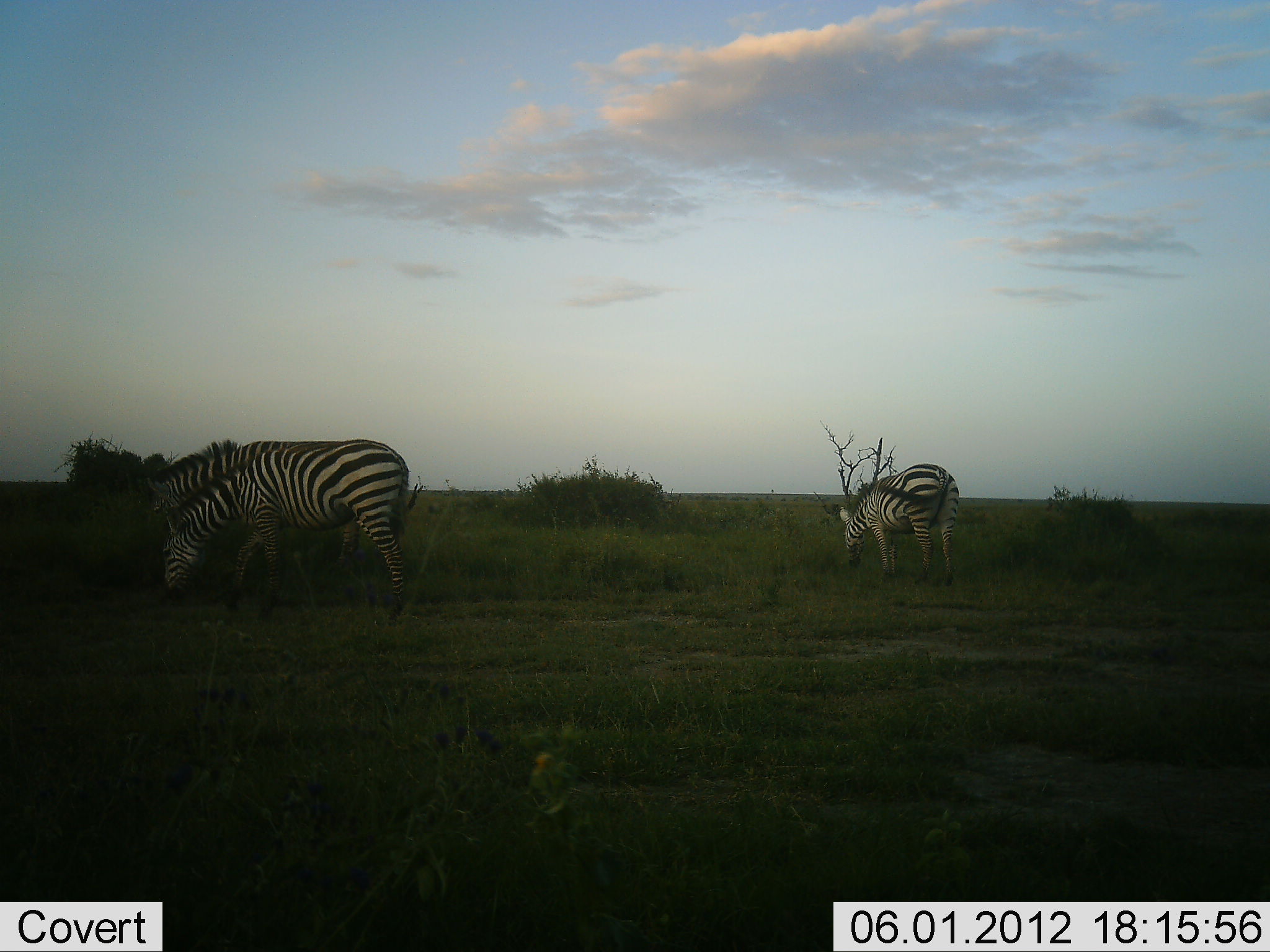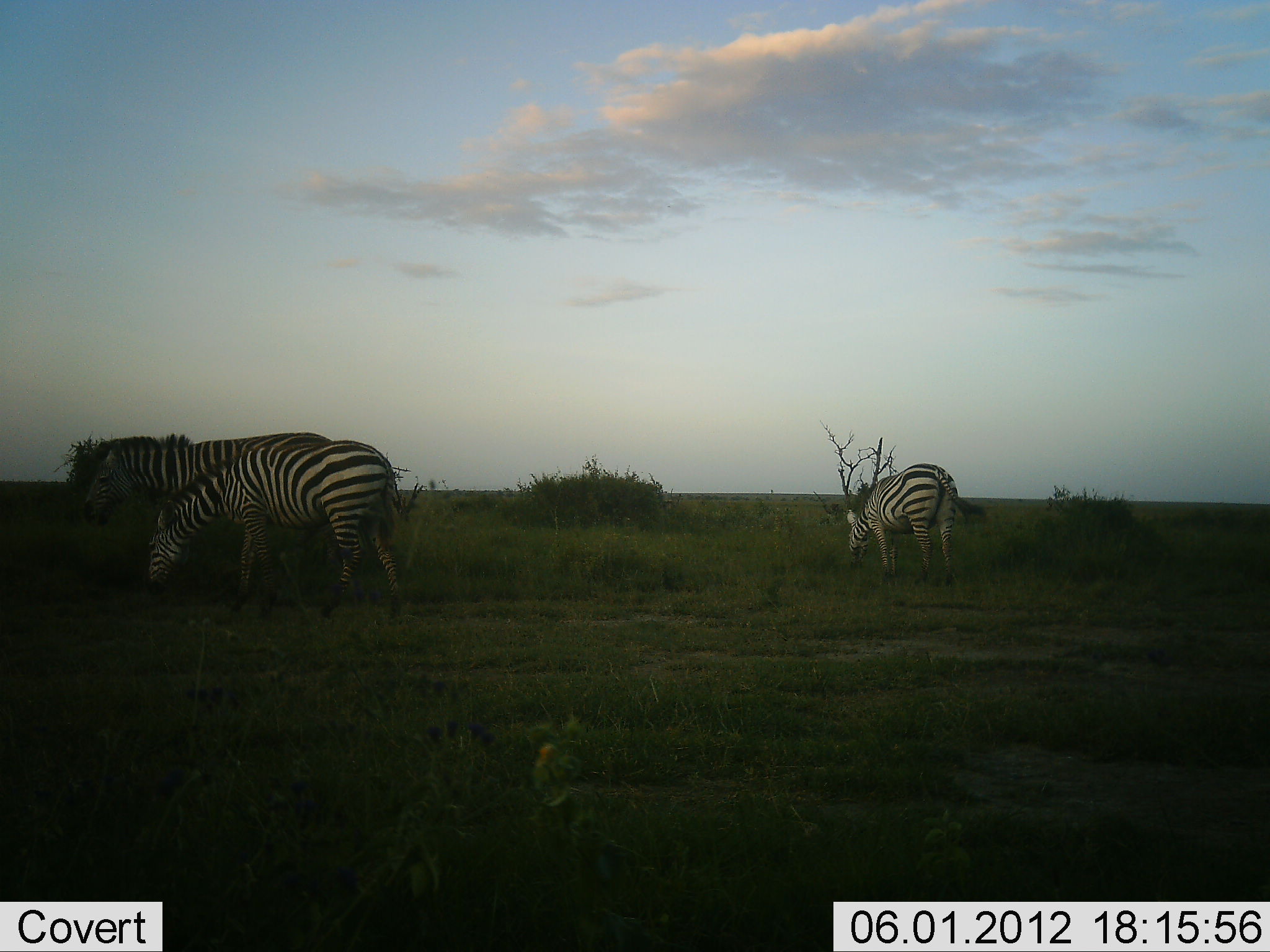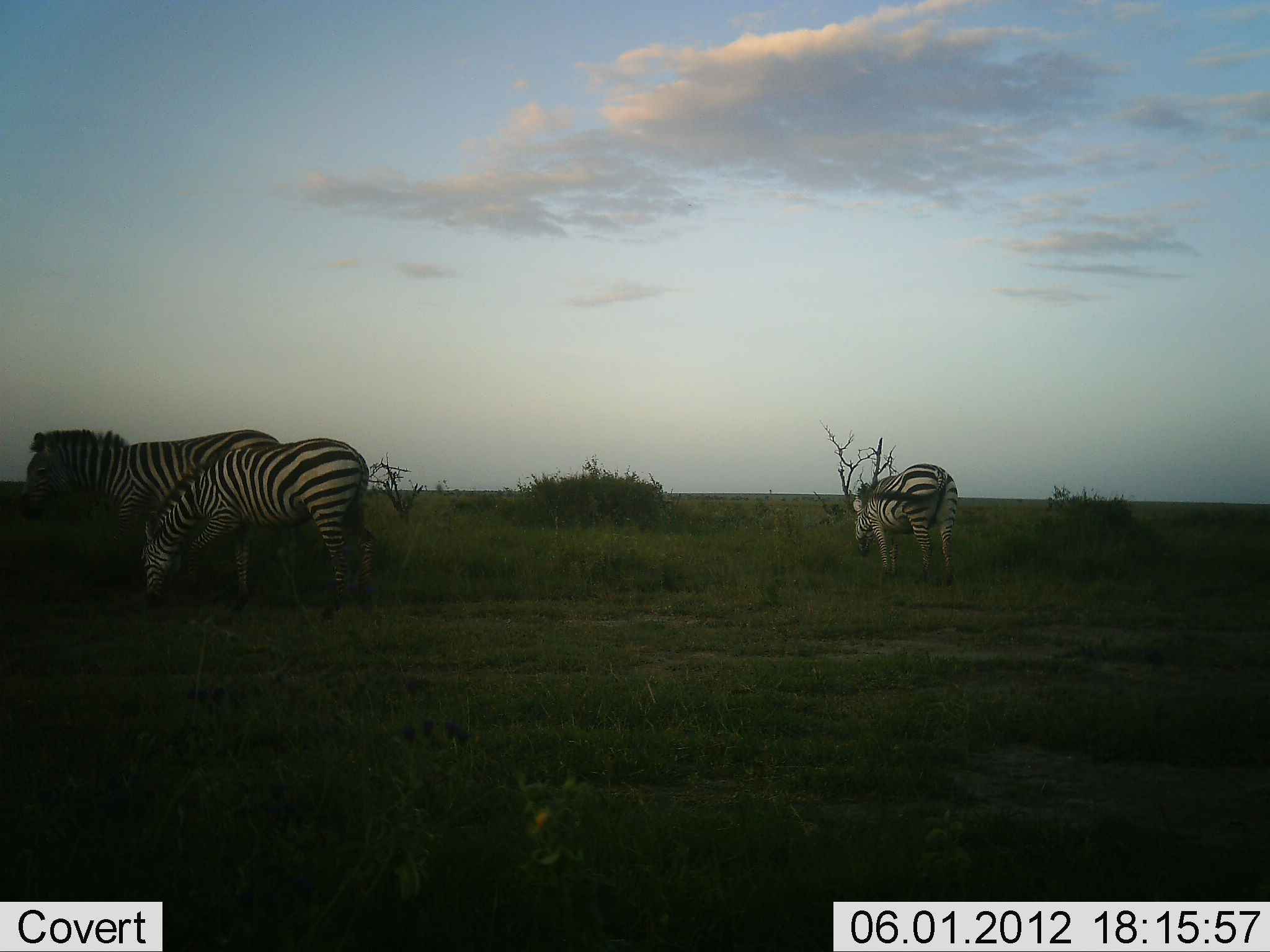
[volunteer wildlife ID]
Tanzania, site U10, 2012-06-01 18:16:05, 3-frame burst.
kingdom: Animalia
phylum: Chordata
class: Mammalia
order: Perissodactyla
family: Equidae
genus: Equus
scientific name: Equus quagga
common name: plains zebra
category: zebra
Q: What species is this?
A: Zebra (plains zebra) (Equus quagga).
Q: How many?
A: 3.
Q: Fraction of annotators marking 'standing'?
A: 50%.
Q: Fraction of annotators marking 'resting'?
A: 0%.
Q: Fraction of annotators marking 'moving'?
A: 40%.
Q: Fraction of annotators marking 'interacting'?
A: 0%.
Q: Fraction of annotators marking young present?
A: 0%.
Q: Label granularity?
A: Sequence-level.